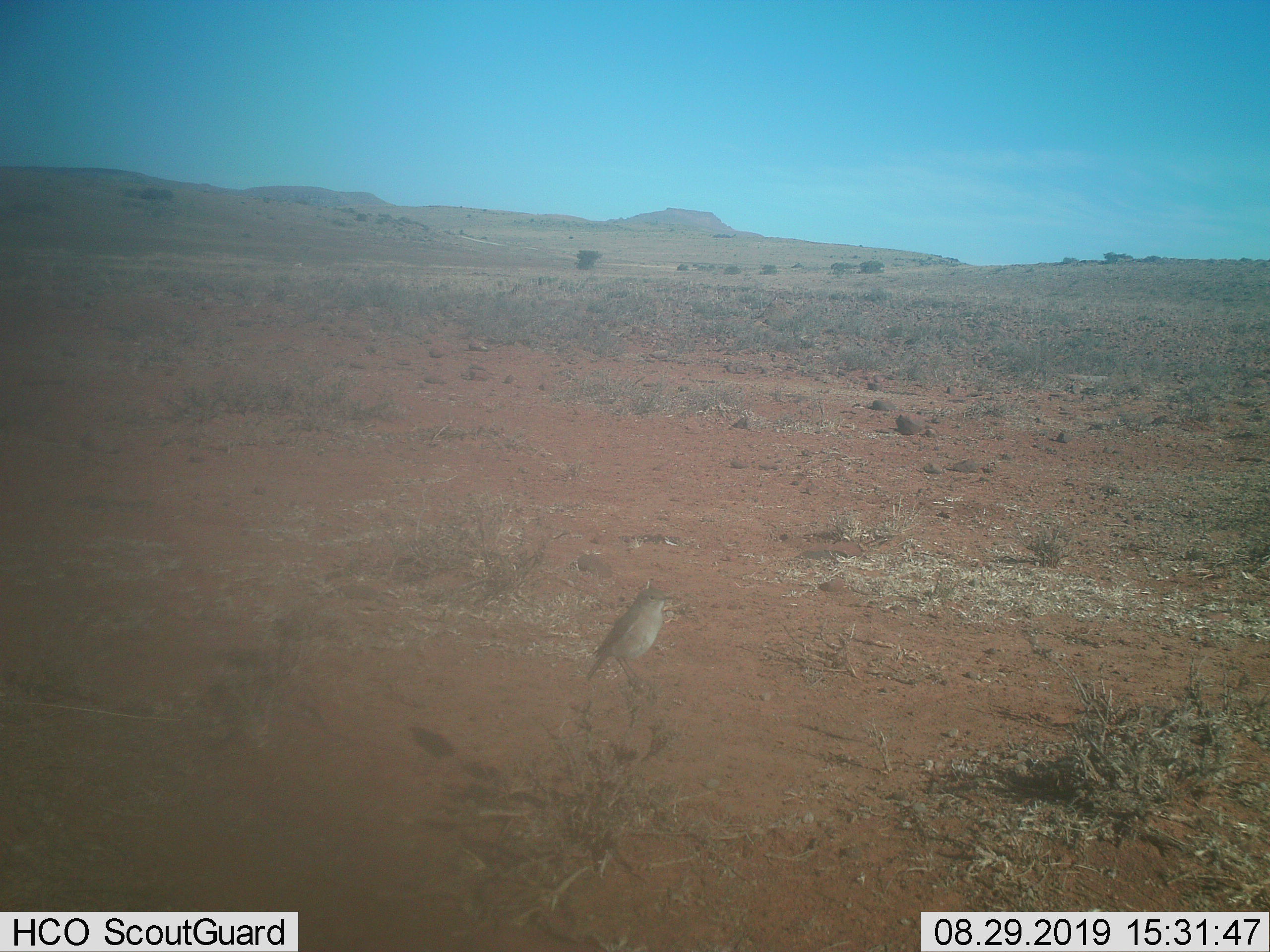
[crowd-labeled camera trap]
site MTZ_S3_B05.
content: unidentified animal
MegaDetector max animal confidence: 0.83